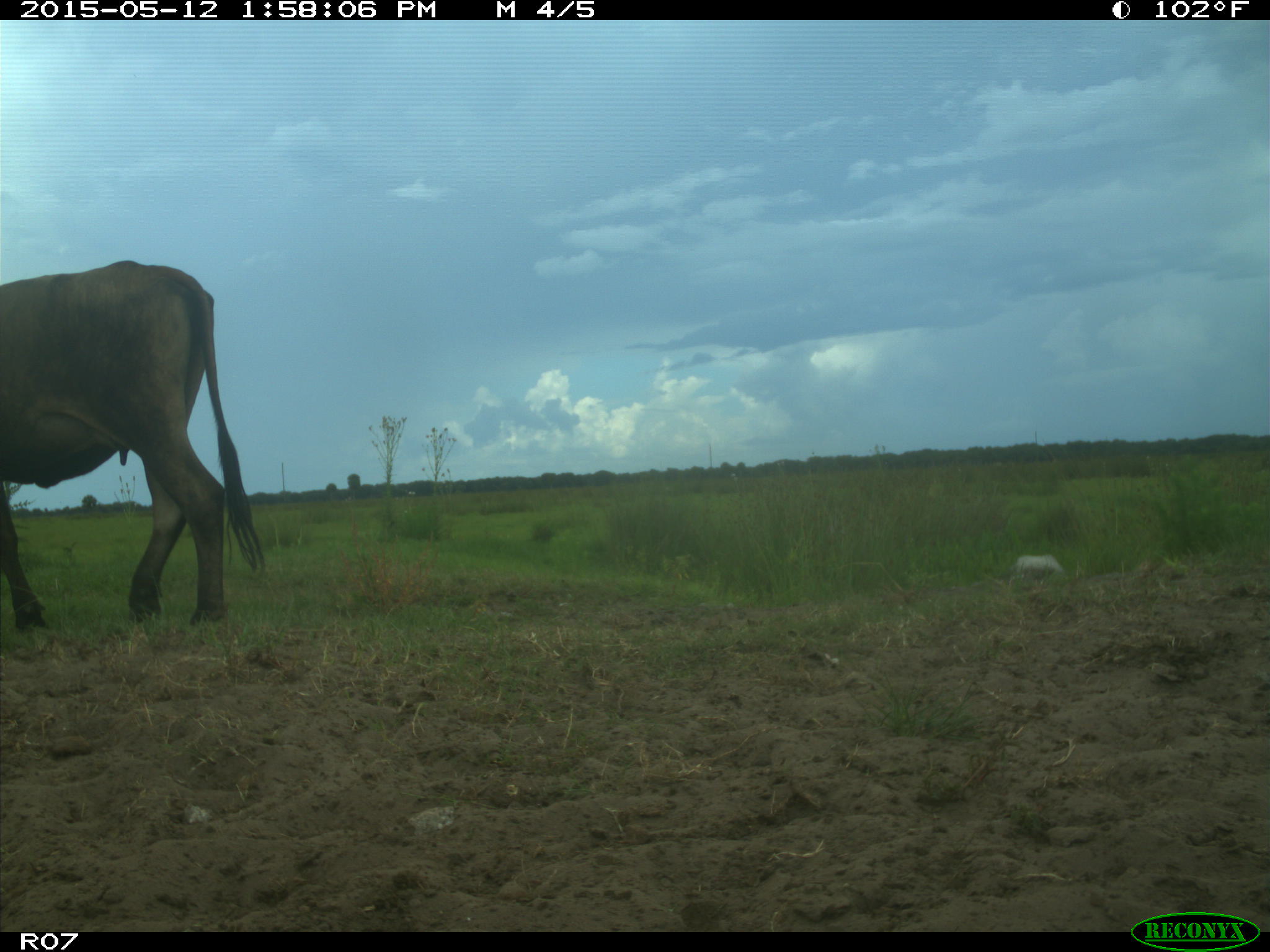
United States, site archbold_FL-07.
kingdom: Animalia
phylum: Chordata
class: Mammalia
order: Artiodactyla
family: Bovidae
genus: Bos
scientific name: Bos taurus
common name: domestic cow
Bos taurus (domestic cow).